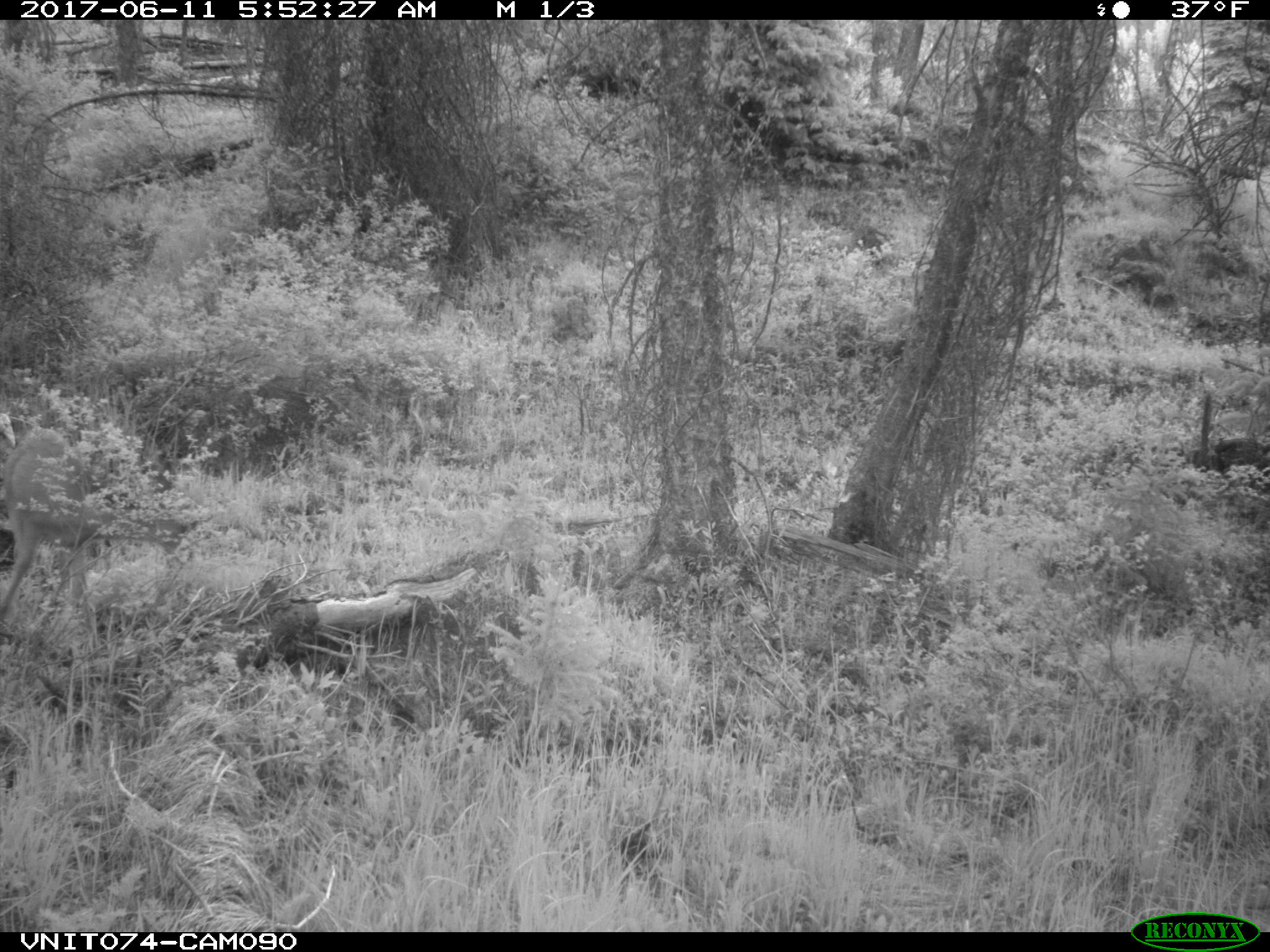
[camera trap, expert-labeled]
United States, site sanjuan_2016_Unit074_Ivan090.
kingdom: Animalia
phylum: Chordata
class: Mammalia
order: Artiodactyla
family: Cervidae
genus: Odocoileus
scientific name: Odocoileus hemionus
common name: mule deer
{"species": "Odocoileus hemionus (mule deer)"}